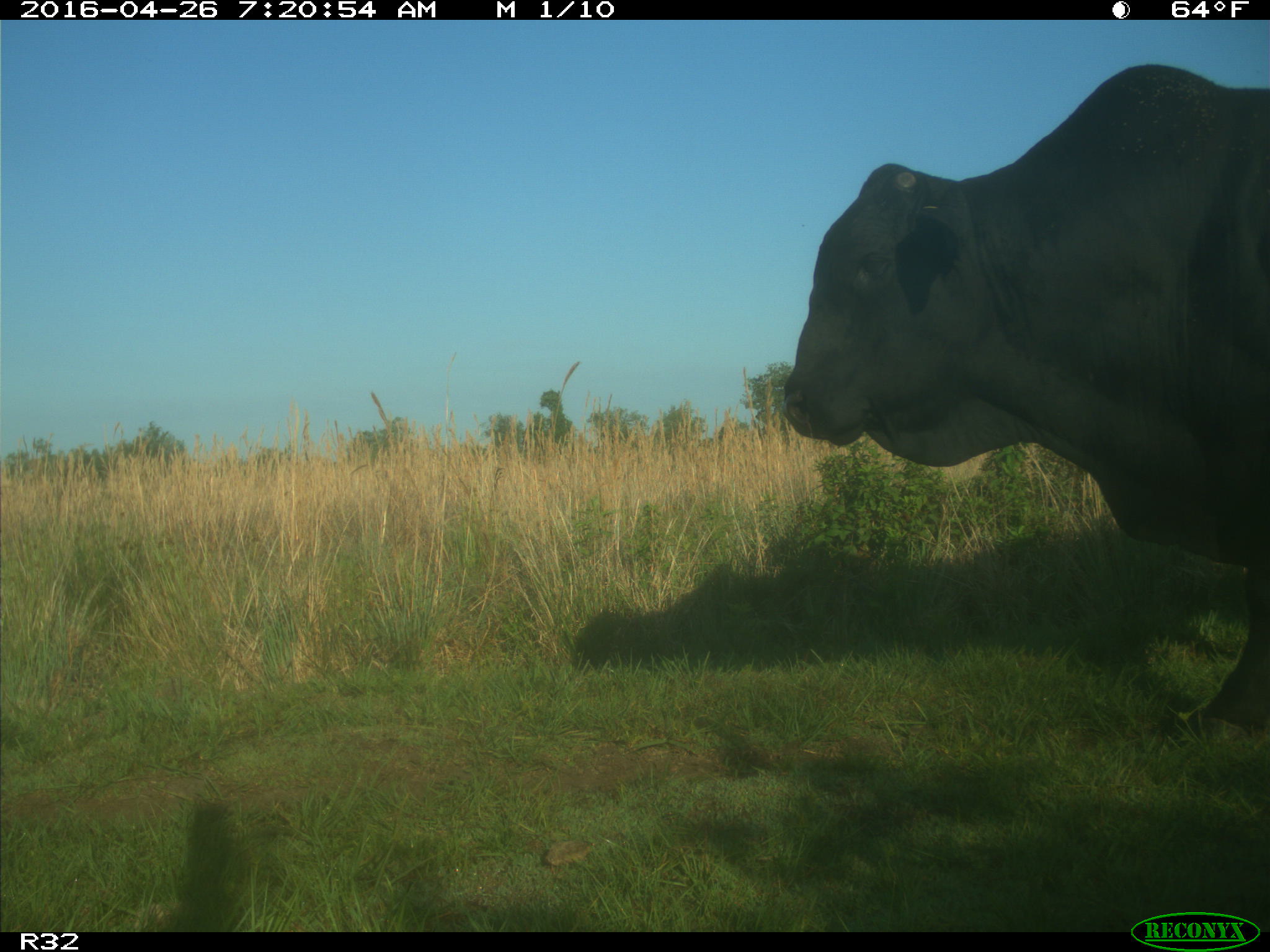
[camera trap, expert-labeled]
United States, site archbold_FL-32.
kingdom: Animalia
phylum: Chordata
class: Mammalia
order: Artiodactyla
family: Bovidae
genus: Bos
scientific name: Bos taurus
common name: domestic cow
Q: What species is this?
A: Bos taurus (domestic cow).